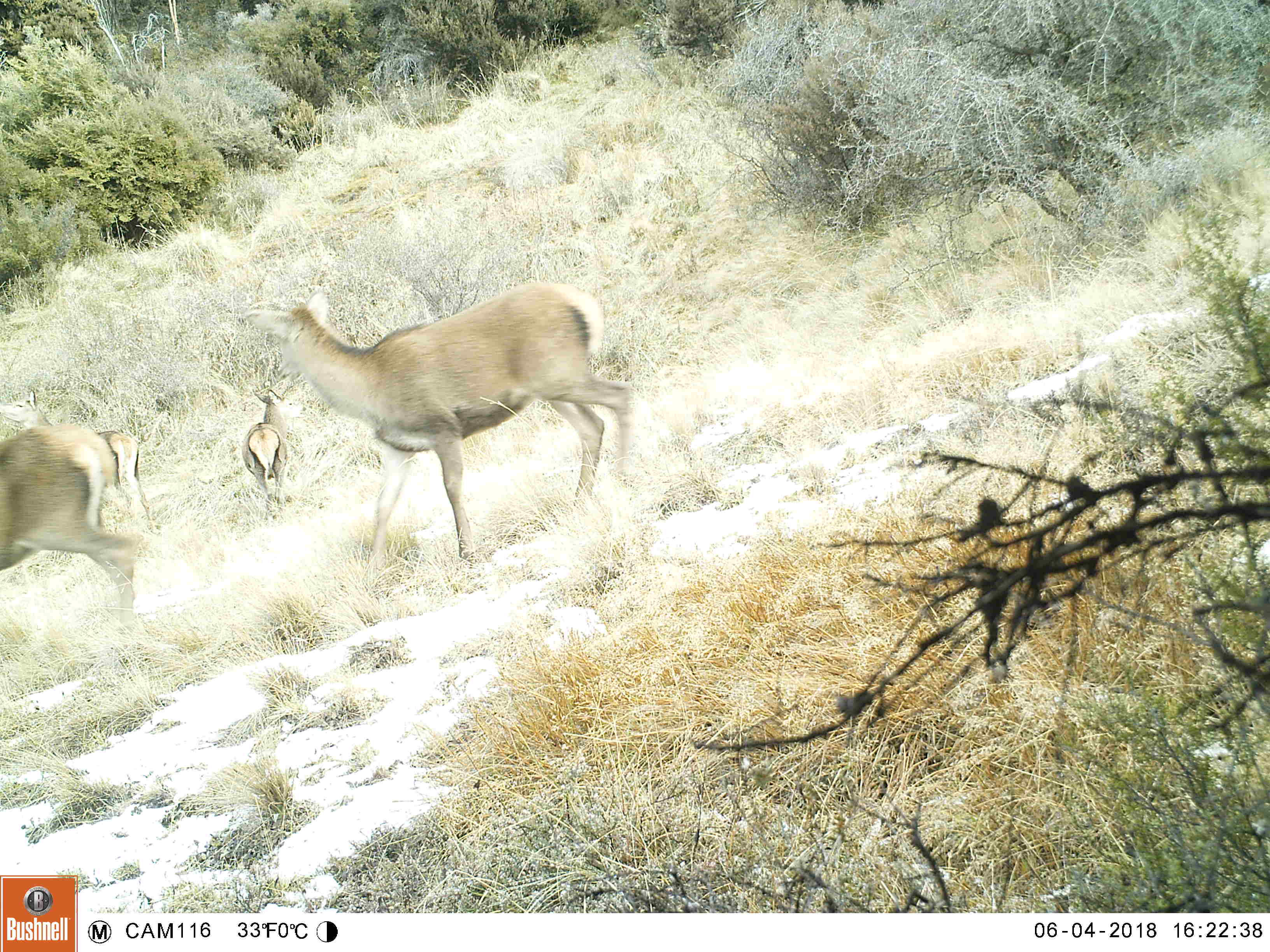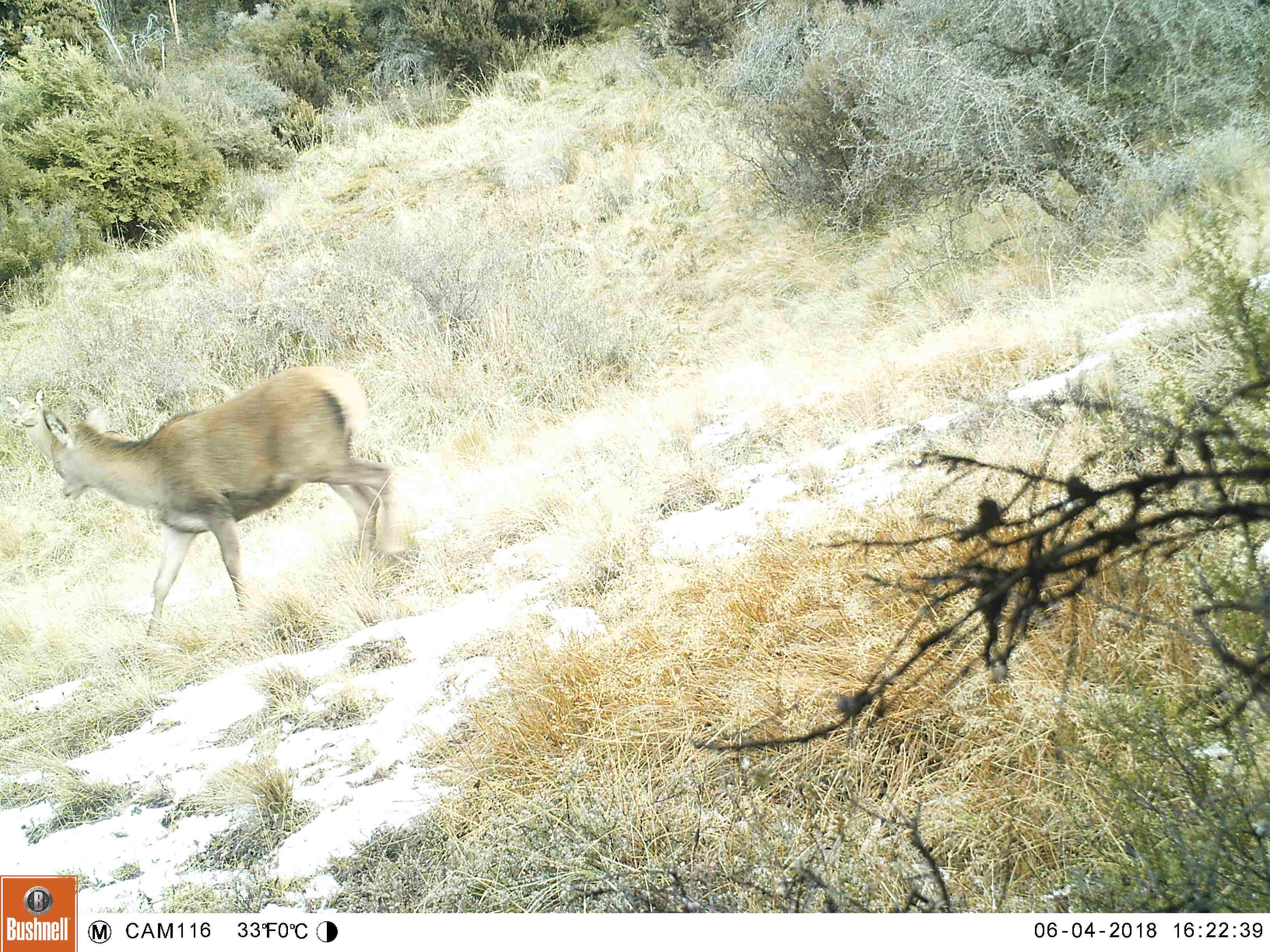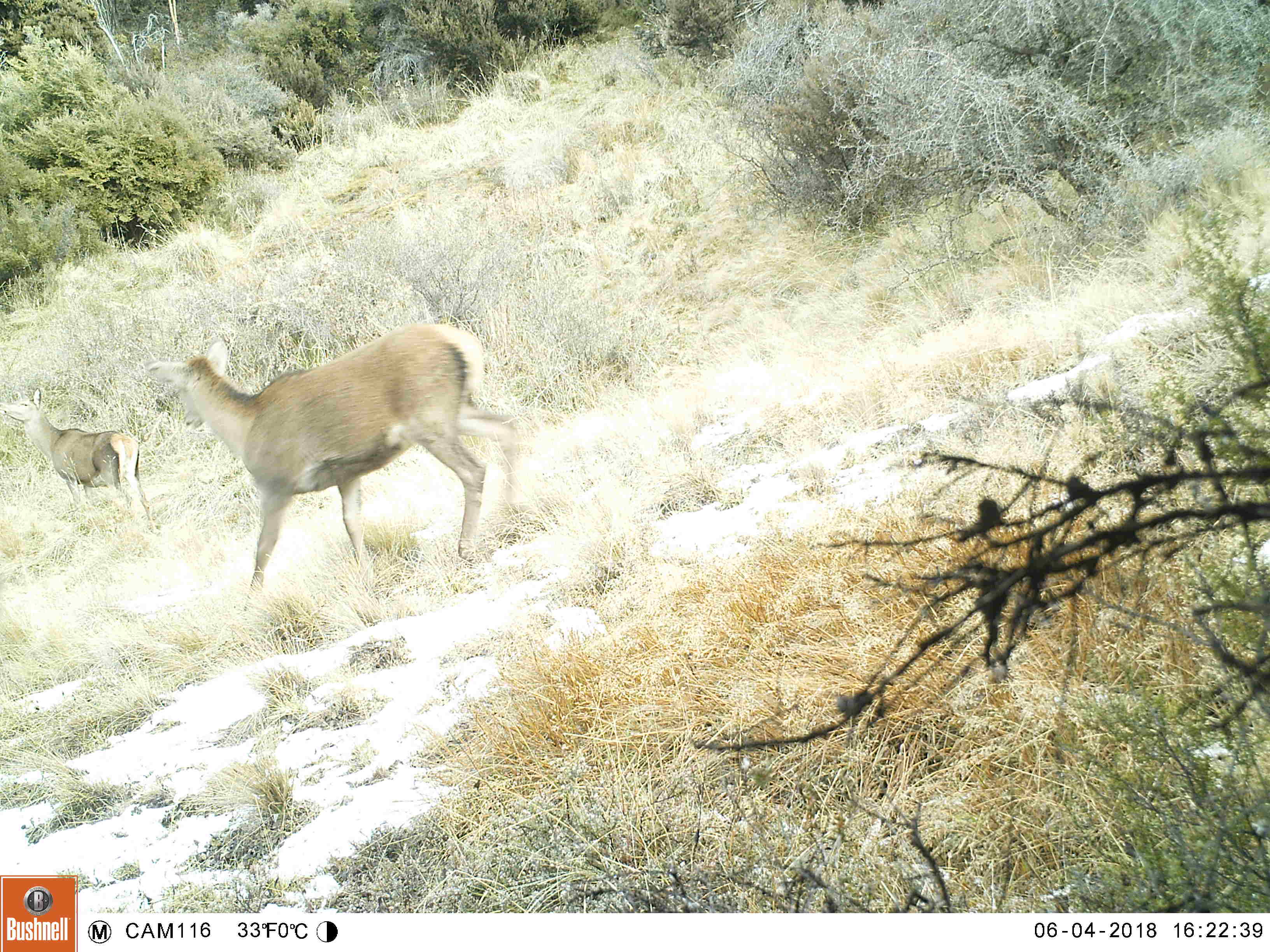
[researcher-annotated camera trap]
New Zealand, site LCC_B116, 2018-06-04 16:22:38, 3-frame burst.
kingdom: Animalia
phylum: Chordata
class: Mammalia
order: Artiodactyla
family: Cervidae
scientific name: Cervidae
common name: deer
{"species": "deer (Cervidae)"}